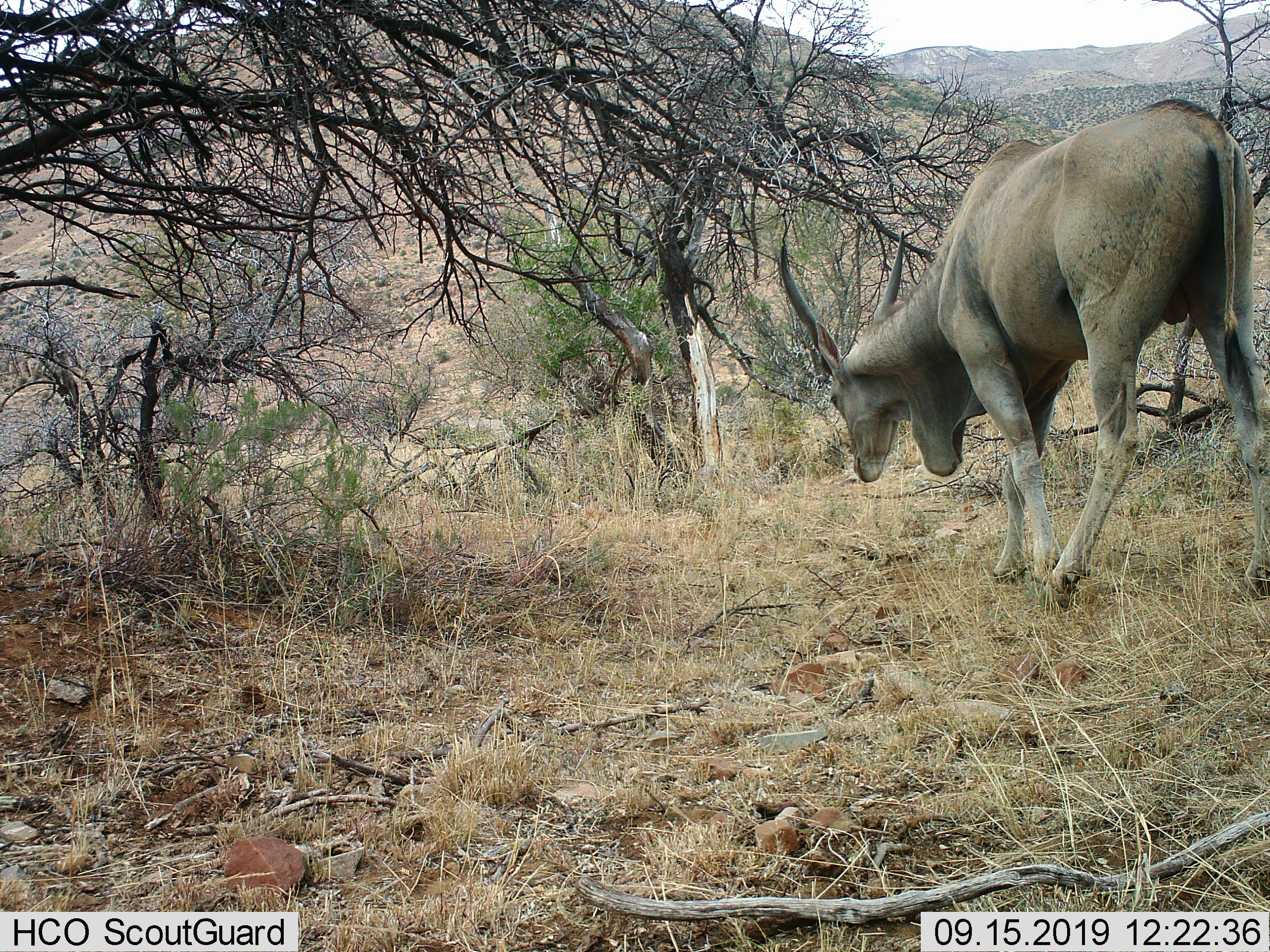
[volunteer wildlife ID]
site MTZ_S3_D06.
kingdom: Animalia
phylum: Chordata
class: Mammalia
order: Artiodactyla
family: Bovidae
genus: Tragelaphus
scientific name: Tragelaphus oryx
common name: eland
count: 1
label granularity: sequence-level